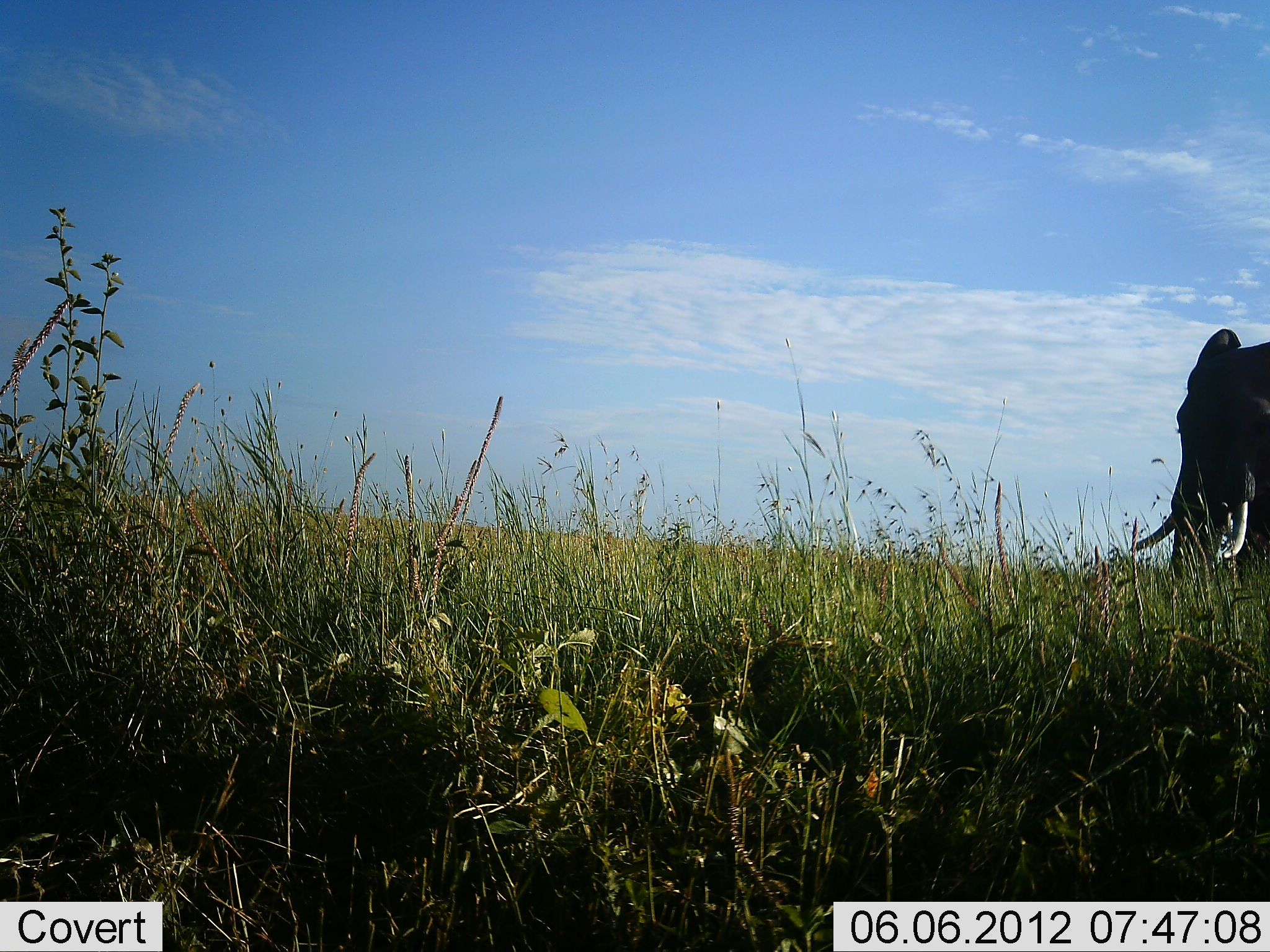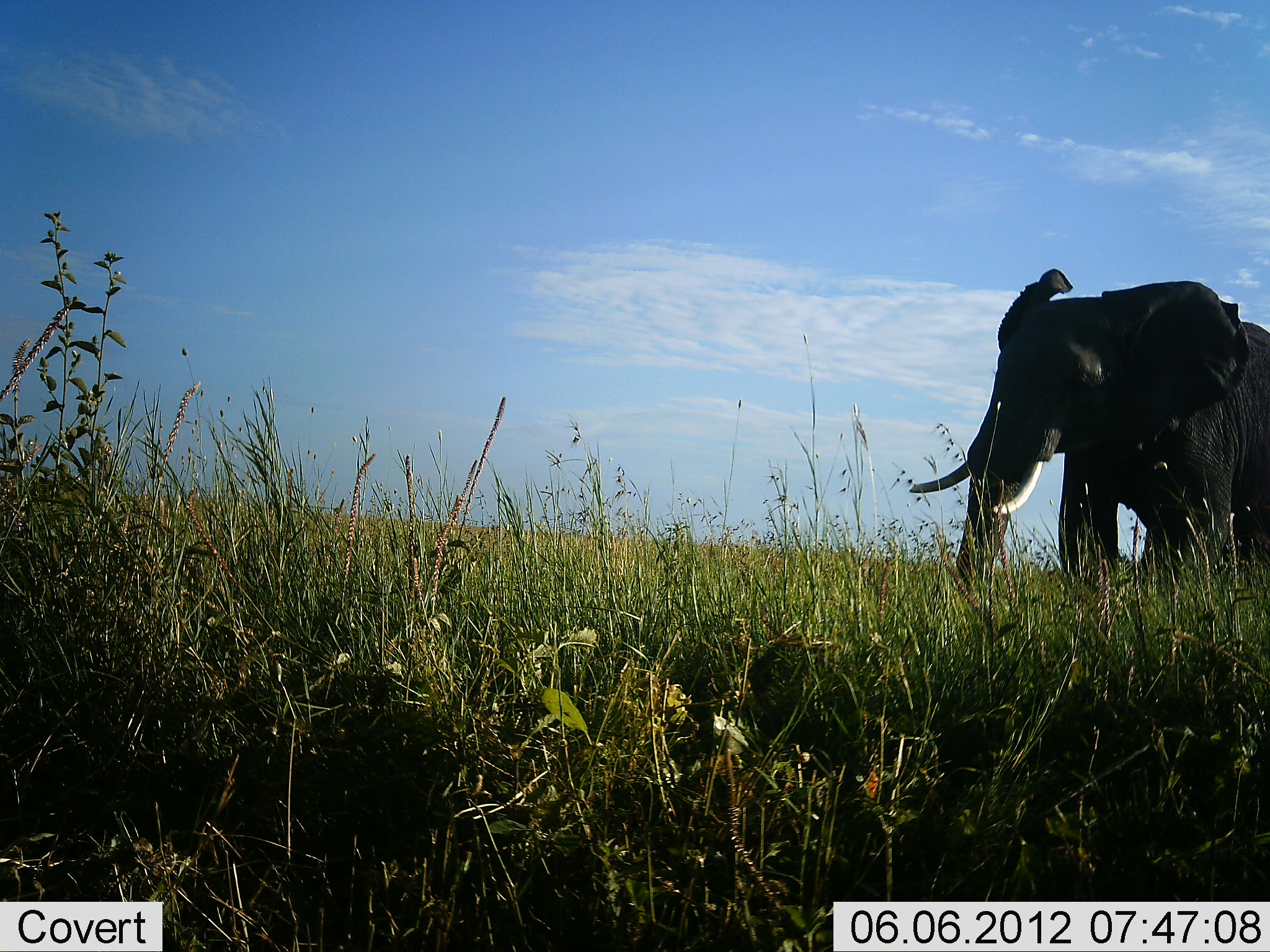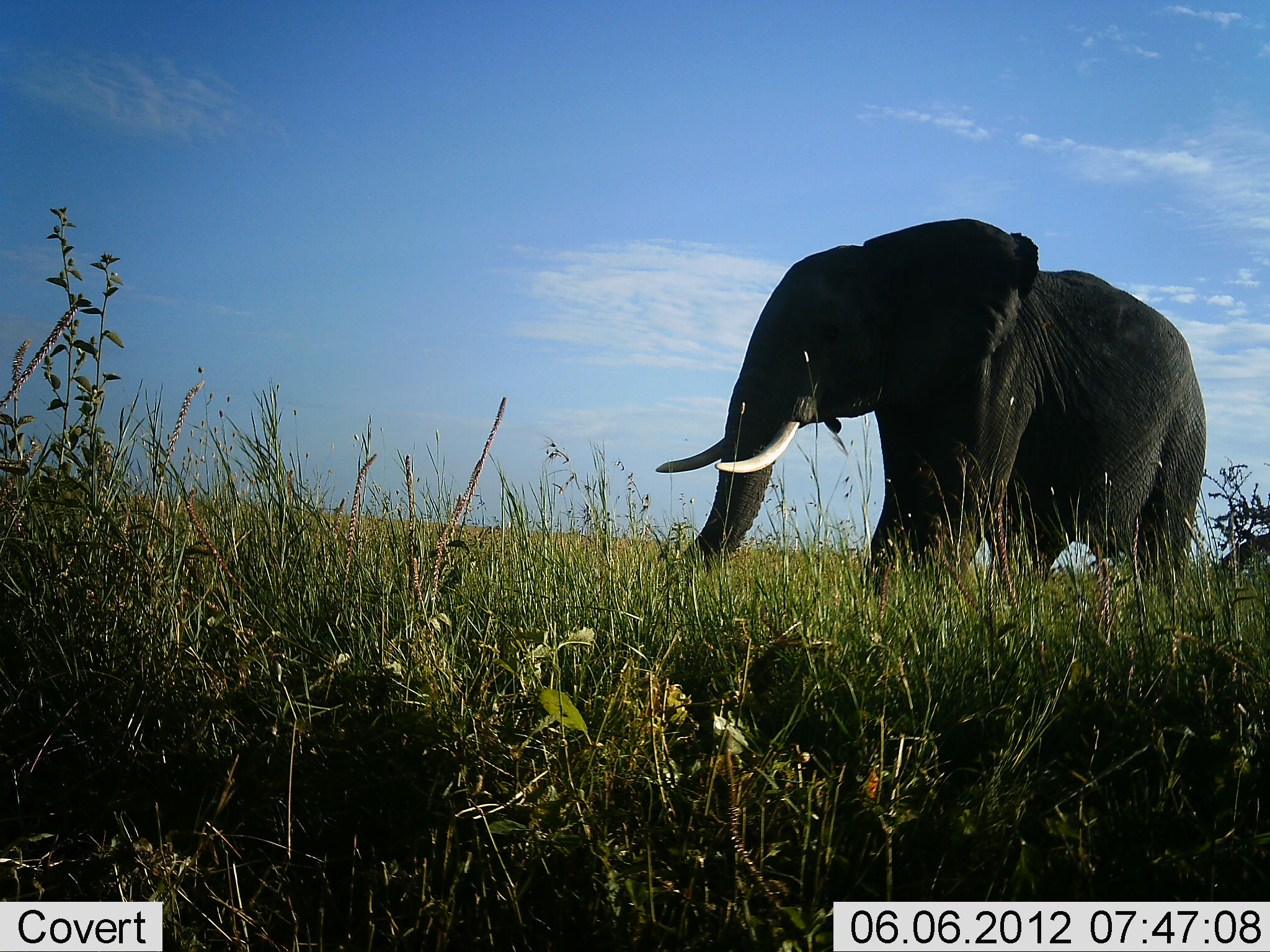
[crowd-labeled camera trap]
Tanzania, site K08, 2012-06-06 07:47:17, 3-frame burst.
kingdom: Animalia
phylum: Chordata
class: Mammalia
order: Proboscidea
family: Elephantidae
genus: Loxodonta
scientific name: Loxodonta africana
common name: african bush elephant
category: elephant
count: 1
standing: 20%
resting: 0%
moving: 80%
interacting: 0%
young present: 0%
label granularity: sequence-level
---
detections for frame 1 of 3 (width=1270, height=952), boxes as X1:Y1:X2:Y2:
animal: 1130:328:1270:606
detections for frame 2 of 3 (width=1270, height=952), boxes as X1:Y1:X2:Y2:
animal: 910:268:1270:616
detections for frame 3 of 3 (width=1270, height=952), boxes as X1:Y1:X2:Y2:
animal: 655:218:1209:619